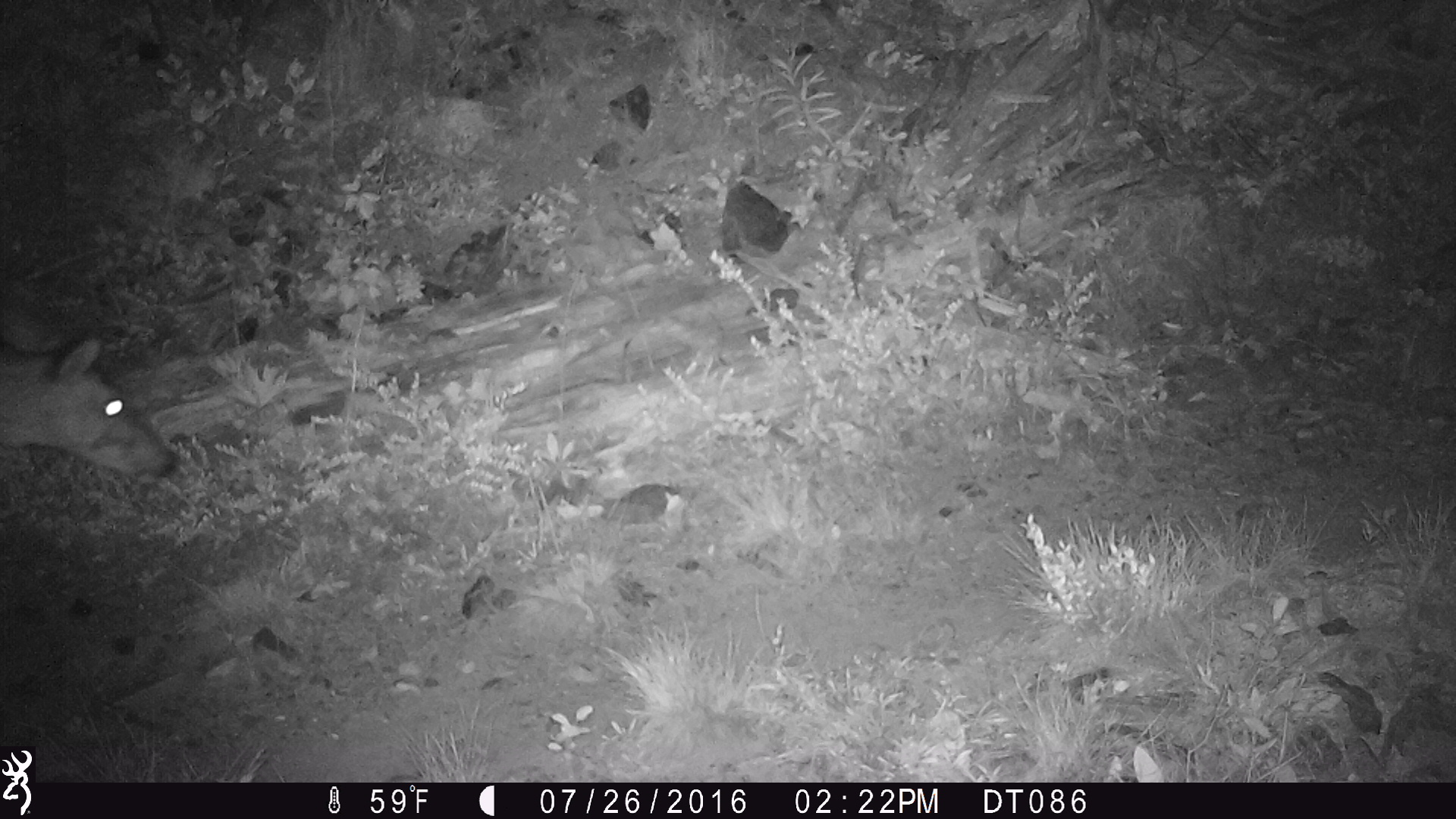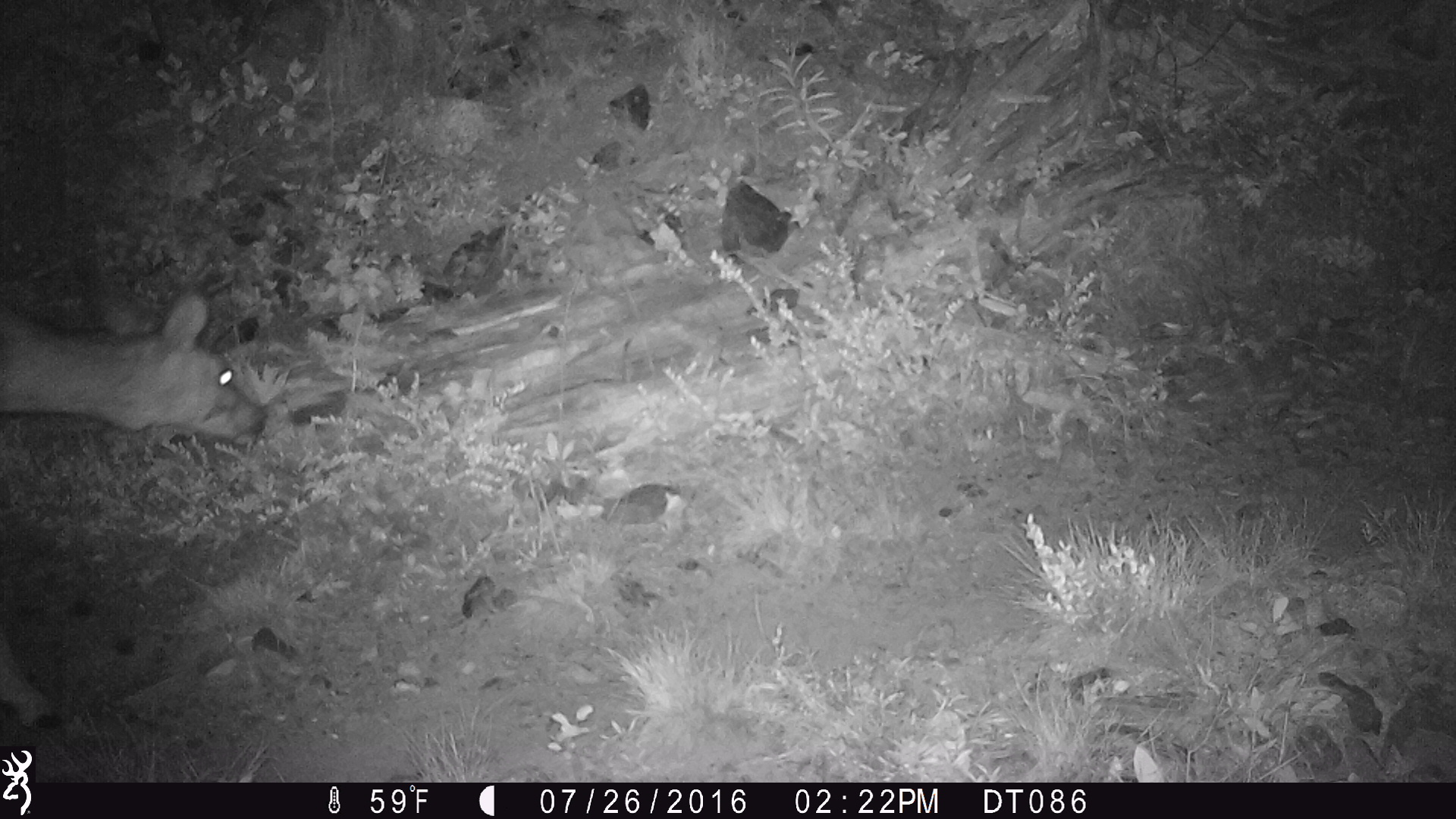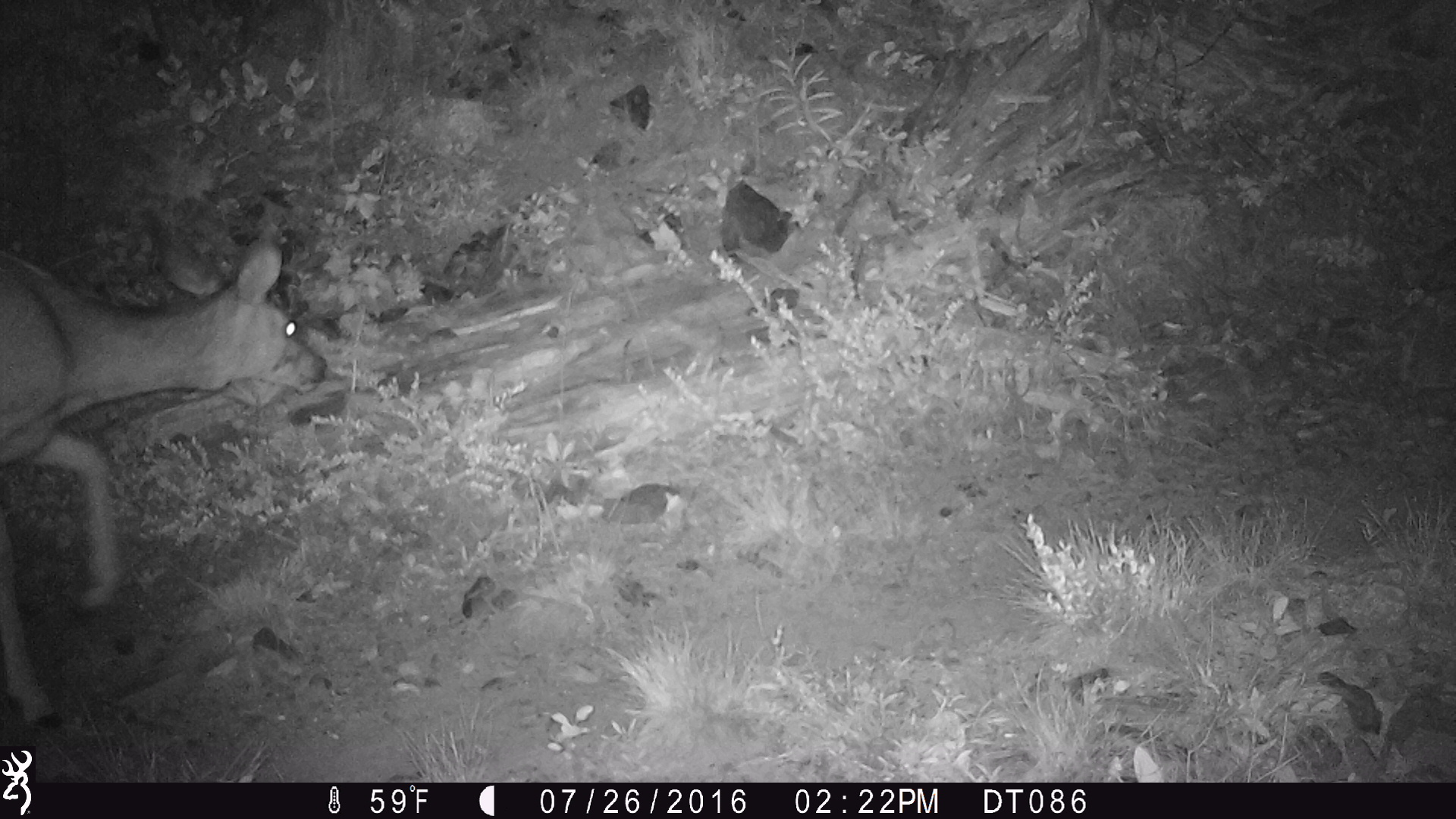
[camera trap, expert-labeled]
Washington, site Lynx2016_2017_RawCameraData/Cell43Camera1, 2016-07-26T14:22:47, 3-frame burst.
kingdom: Animalia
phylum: Chordata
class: Mammalia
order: Artiodactyla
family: Cervidae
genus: Odocoileus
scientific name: Odocoileus hemionus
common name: mule deer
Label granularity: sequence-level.